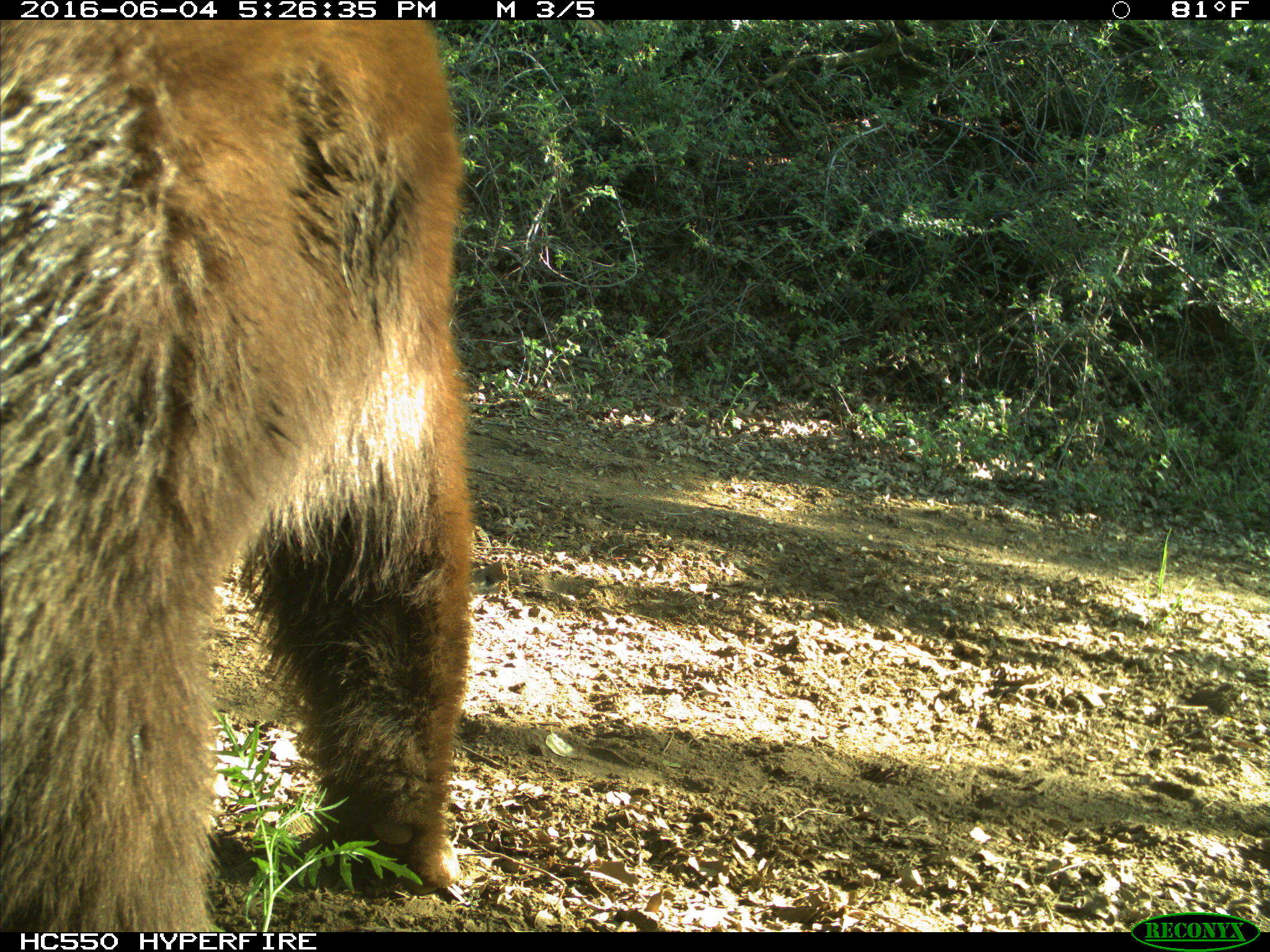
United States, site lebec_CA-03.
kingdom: Animalia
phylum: Chordata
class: Mammalia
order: Carnivora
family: Ursidae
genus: Ursus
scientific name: Ursus americanus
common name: american black bear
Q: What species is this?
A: Ursus americanus (american black bear).